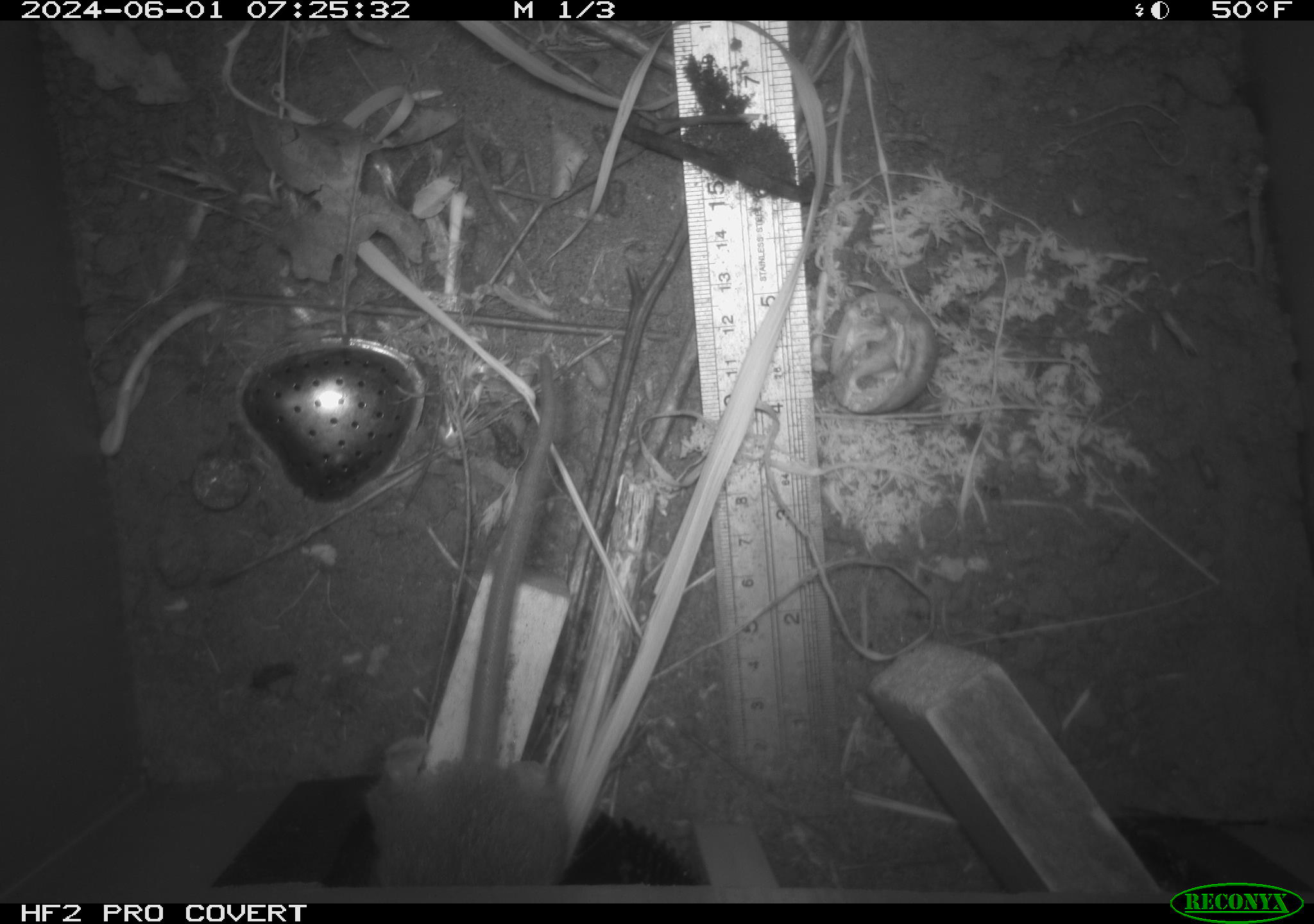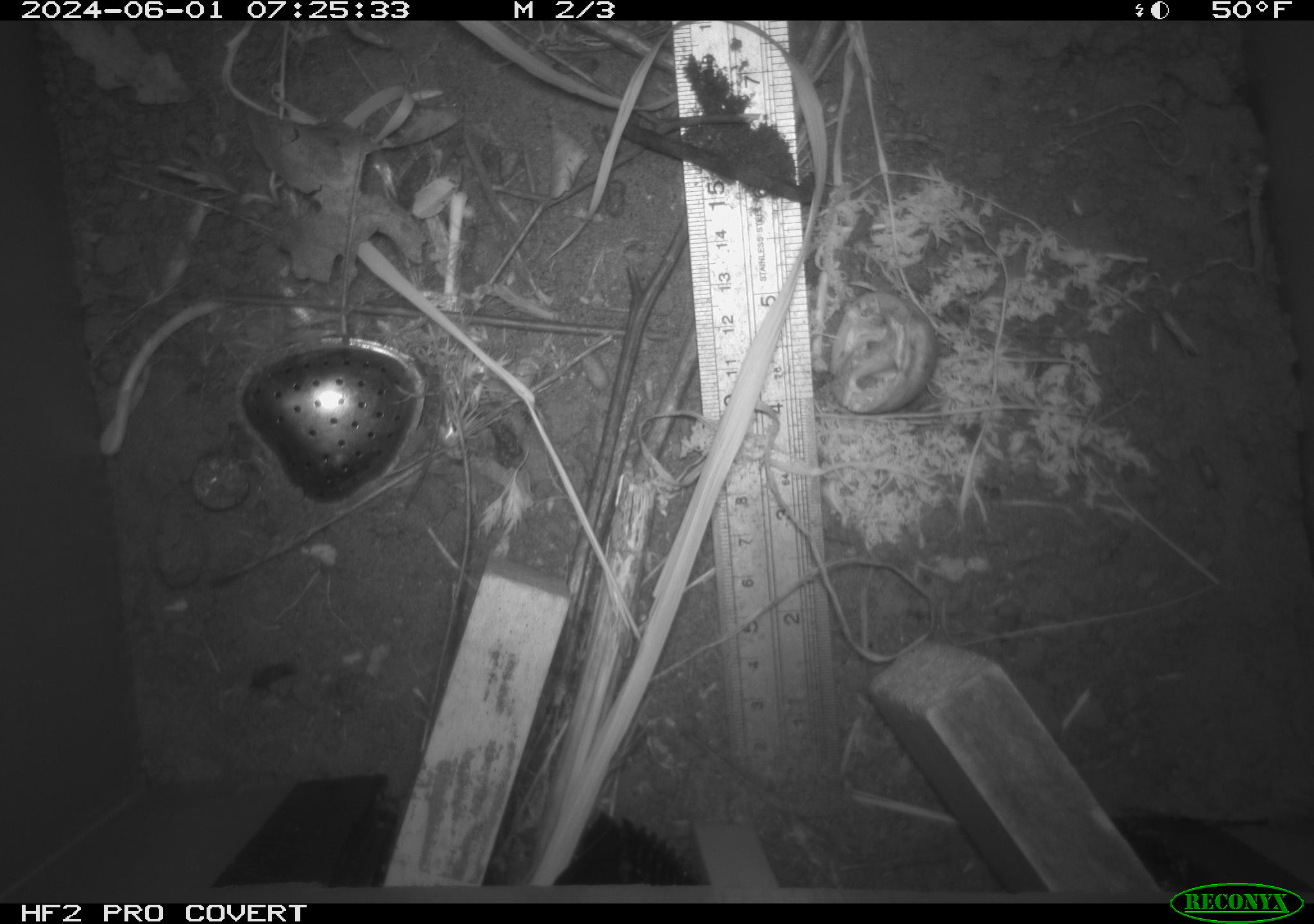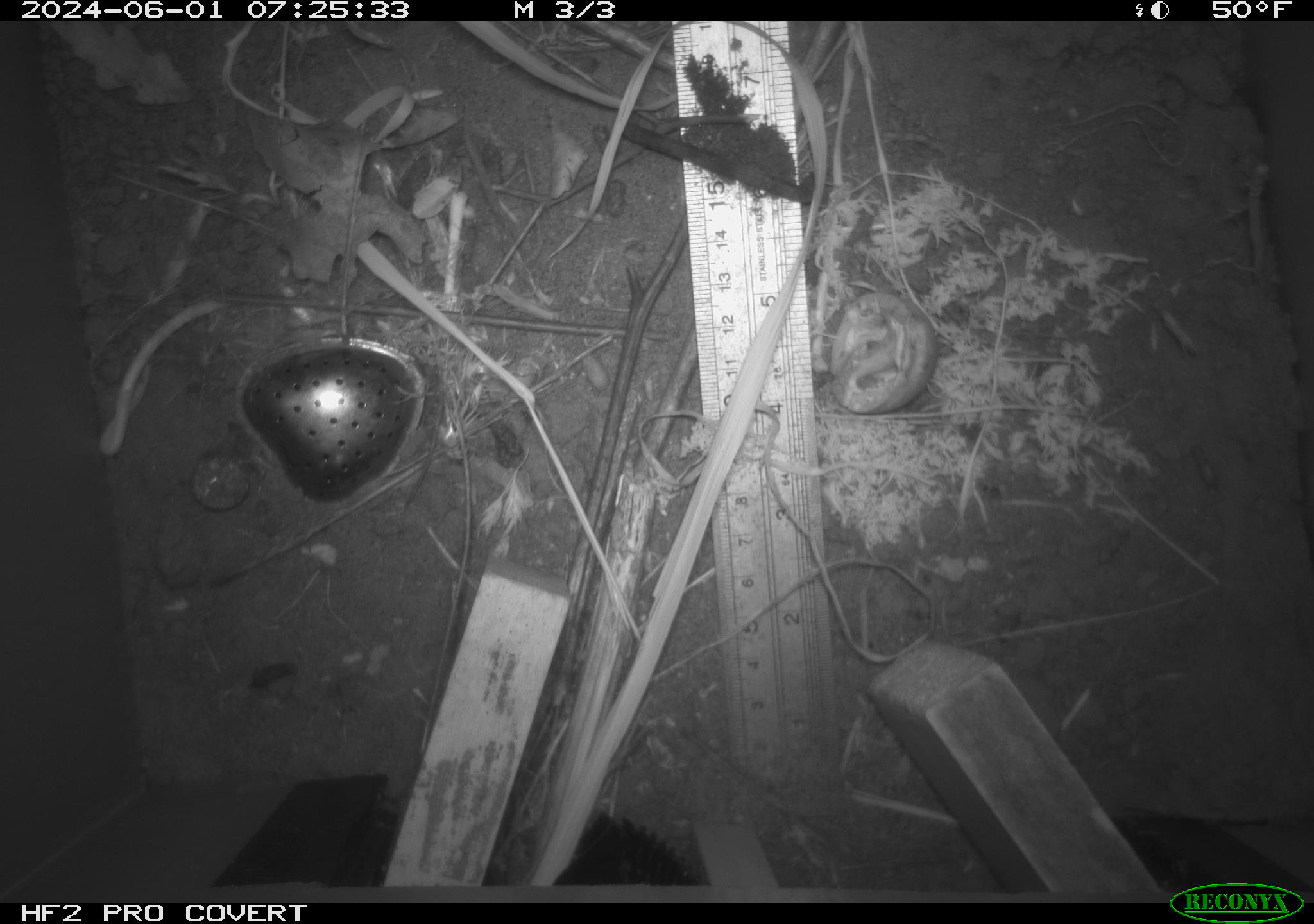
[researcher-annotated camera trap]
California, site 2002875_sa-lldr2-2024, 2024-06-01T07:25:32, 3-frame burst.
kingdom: Animalia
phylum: Chordata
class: Mammalia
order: Rodentia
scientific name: Rodentia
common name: rodent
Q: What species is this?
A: Rodent (Rodentia).